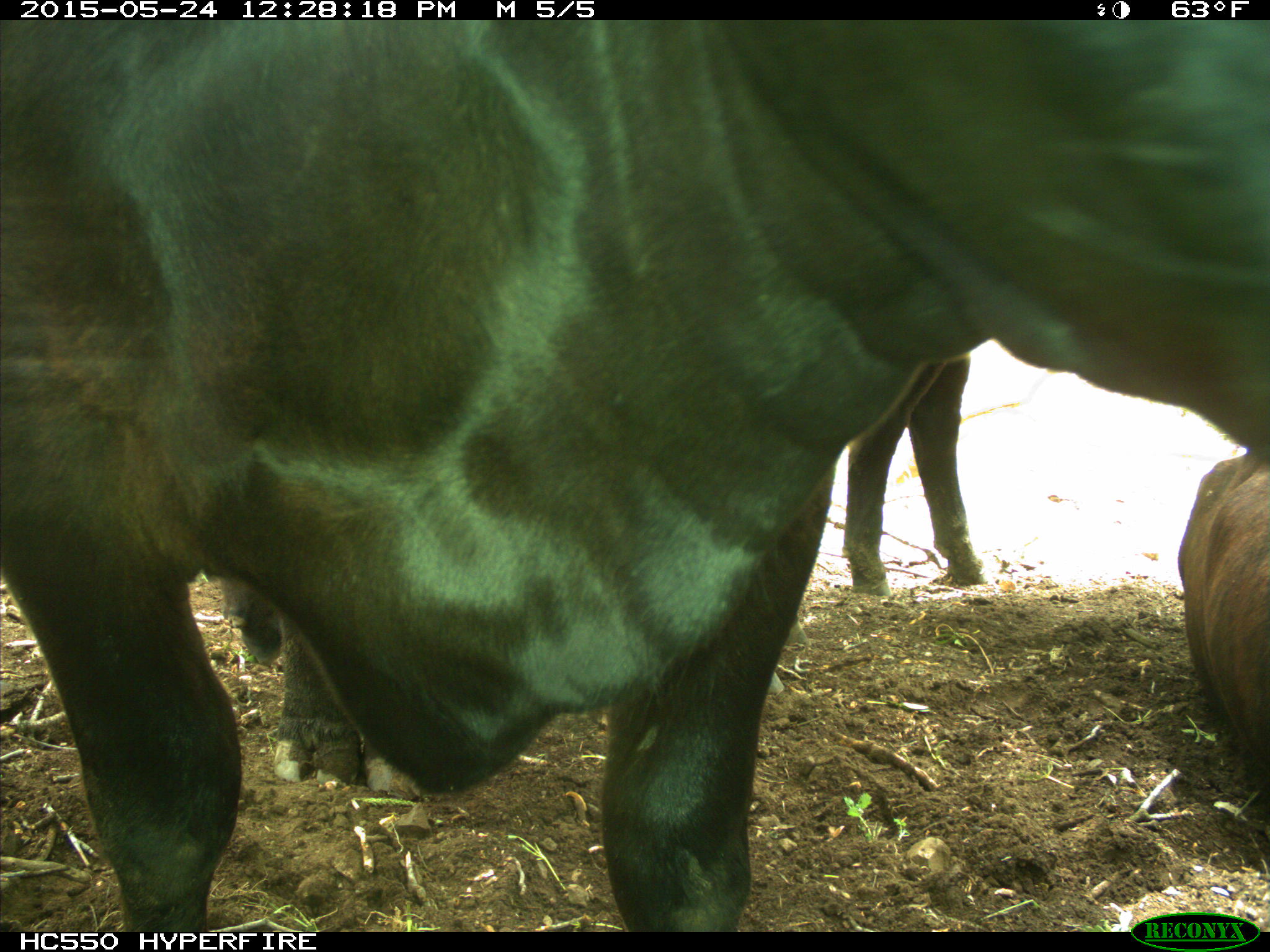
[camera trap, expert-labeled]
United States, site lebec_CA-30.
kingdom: Animalia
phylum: Chordata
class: Mammalia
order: Artiodactyla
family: Bovidae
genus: Bos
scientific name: Bos taurus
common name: domestic cow